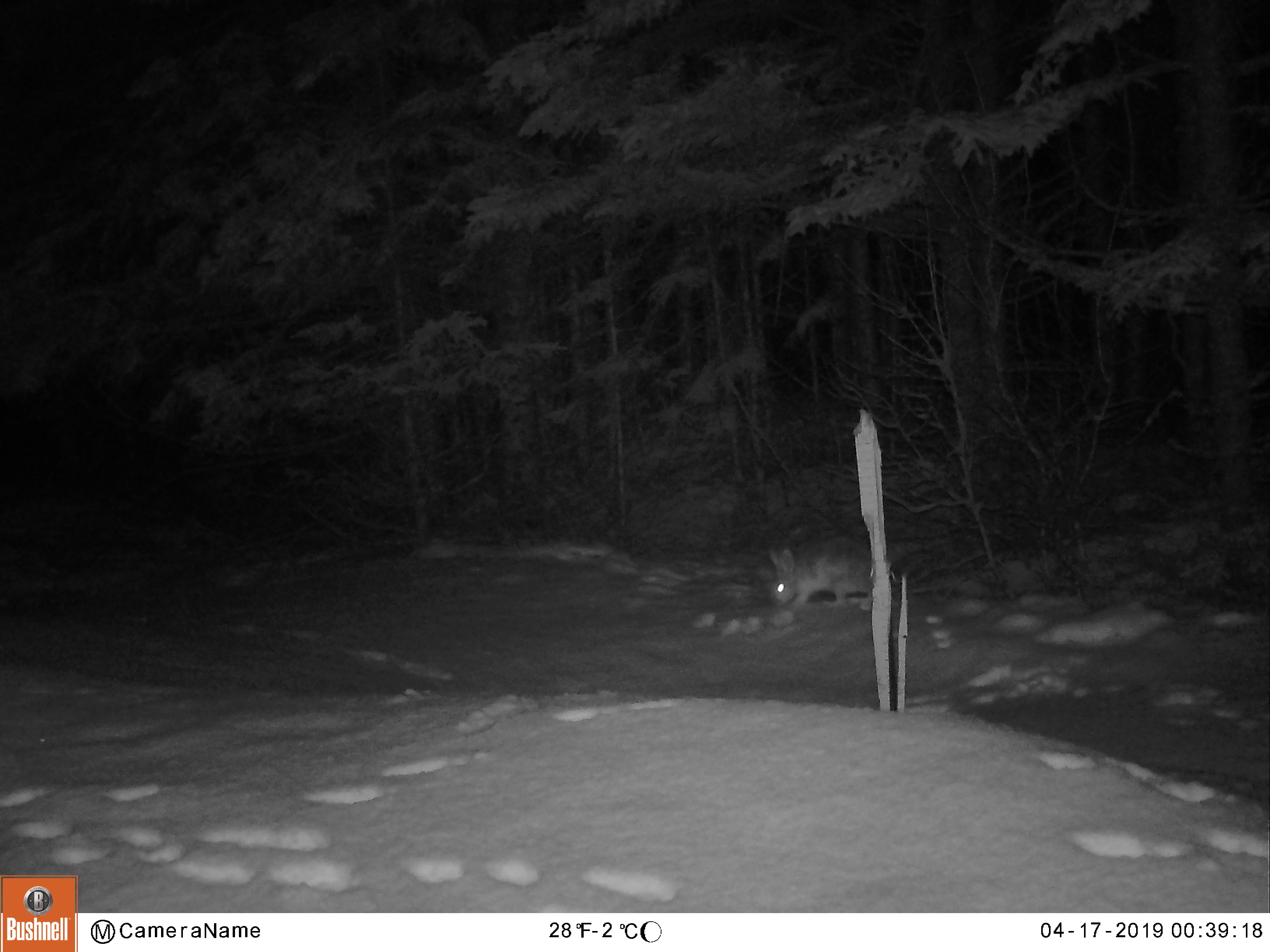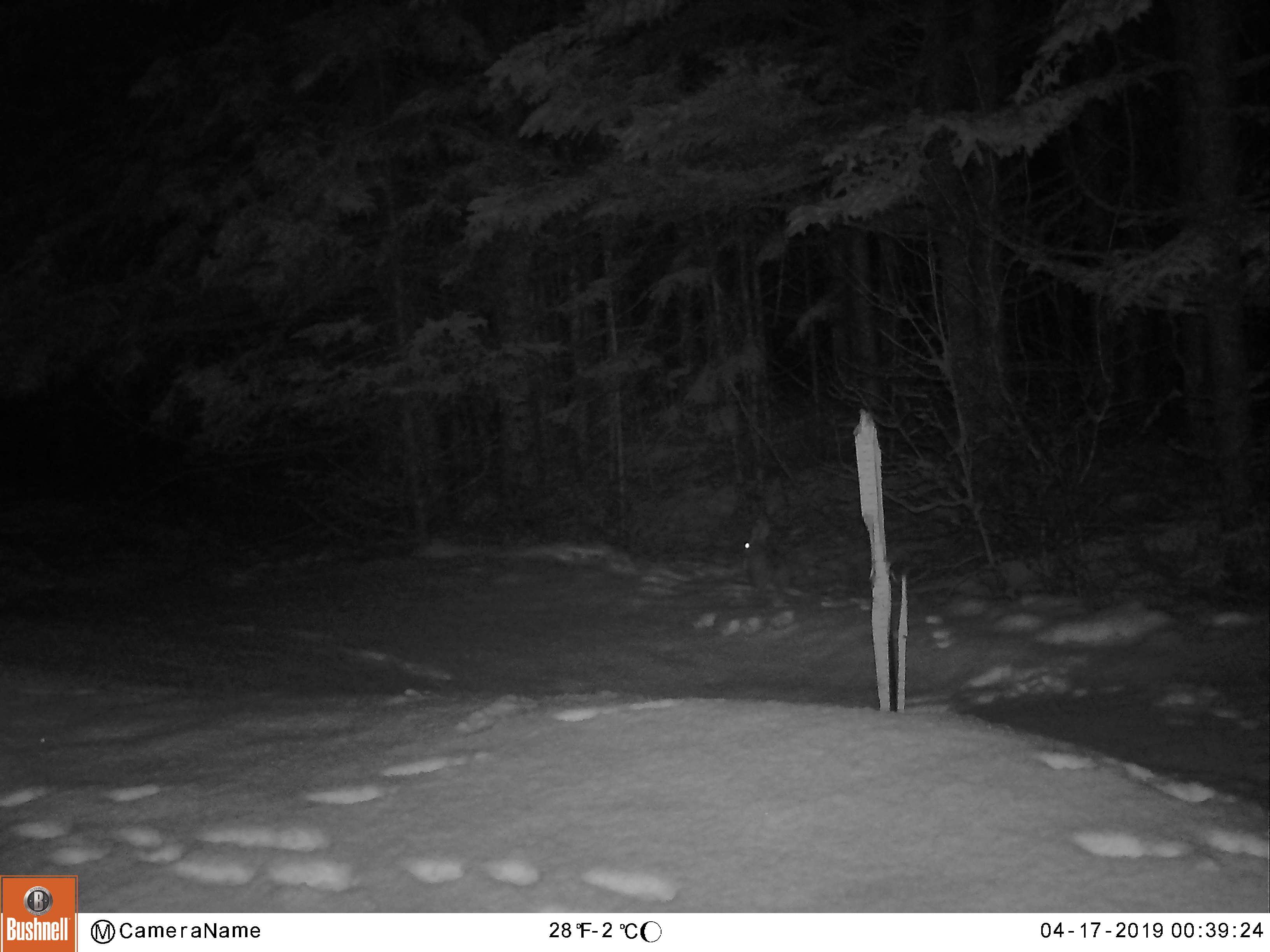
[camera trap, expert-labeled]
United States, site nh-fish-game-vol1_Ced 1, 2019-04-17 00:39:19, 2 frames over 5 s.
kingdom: Animalia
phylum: Chordata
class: Mammalia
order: Lagomorpha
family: Leporidae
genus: Lepus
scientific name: Lepus americanus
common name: snowshoe hare